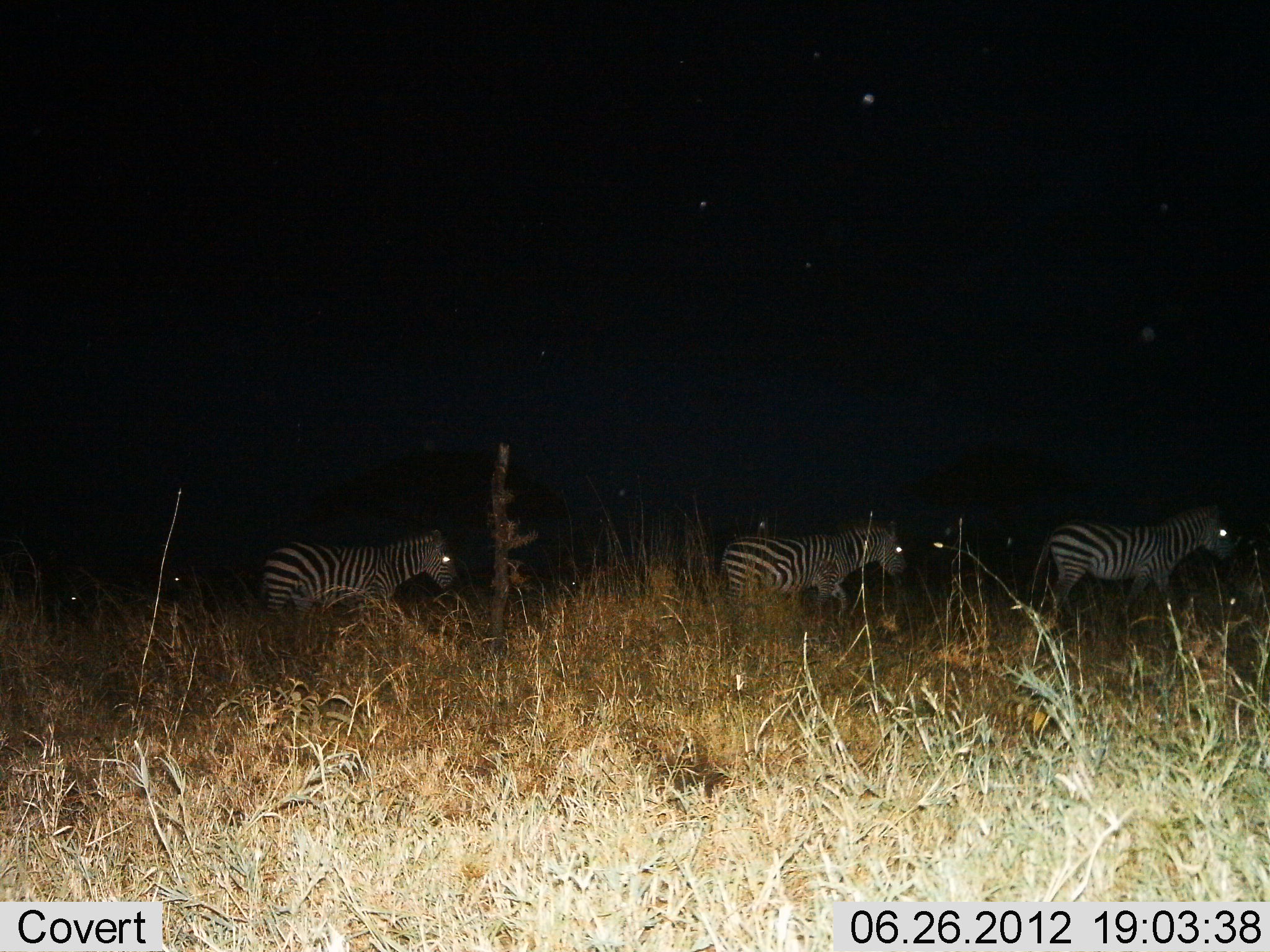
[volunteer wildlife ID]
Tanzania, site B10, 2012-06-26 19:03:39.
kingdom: Animalia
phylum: Chordata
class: Mammalia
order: Perissodactyla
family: Equidae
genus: Equus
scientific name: Equus quagga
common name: plains zebra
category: zebra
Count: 3.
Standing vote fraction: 0%.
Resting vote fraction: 9%.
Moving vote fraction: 100%.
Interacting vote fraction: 0%.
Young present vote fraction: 0%.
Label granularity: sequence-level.